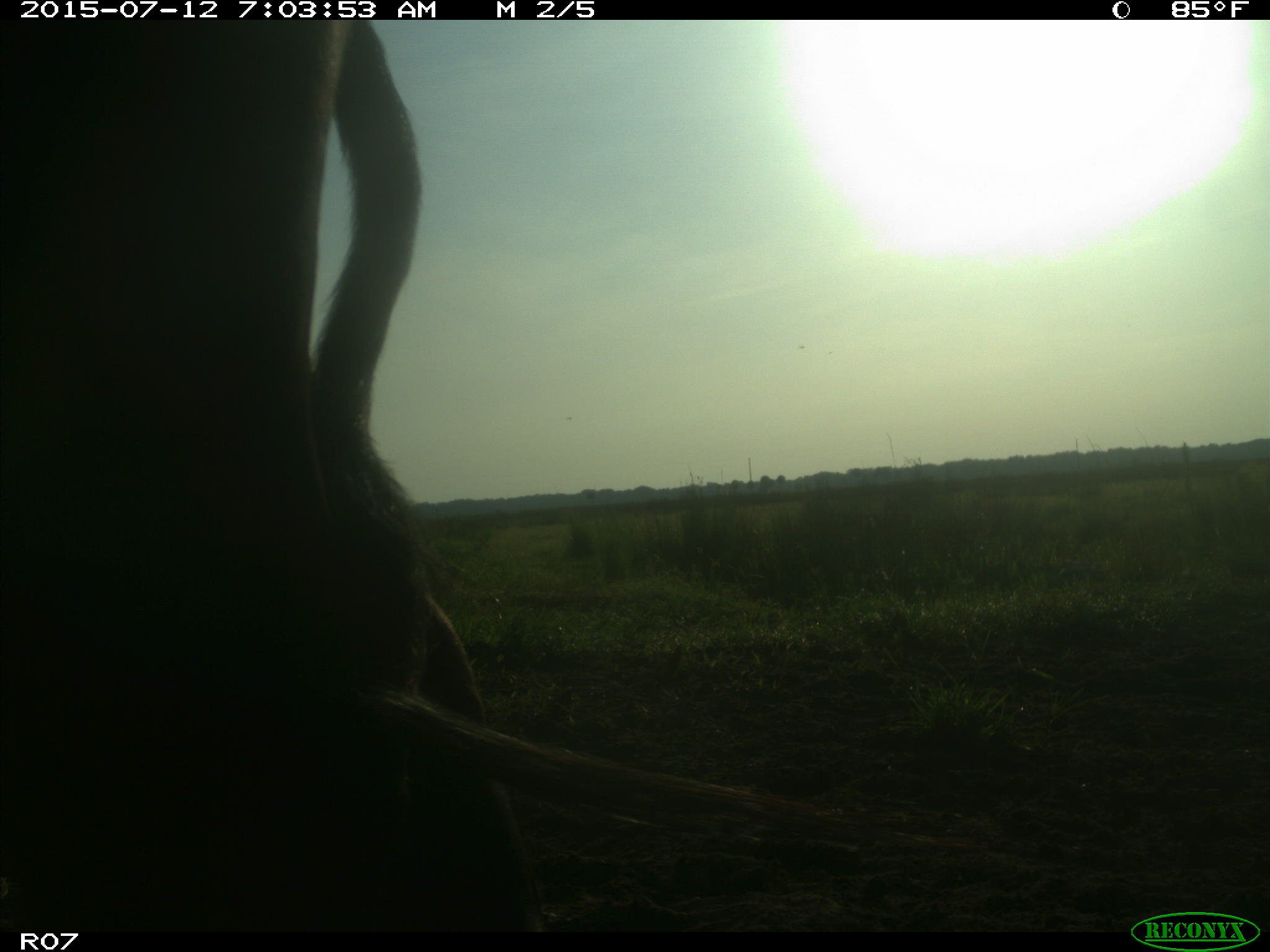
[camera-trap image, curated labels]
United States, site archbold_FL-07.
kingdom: Animalia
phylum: Chordata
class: Mammalia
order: Artiodactyla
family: Bovidae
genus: Bos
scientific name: Bos taurus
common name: domestic cow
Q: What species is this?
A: Bos taurus (domestic cow).